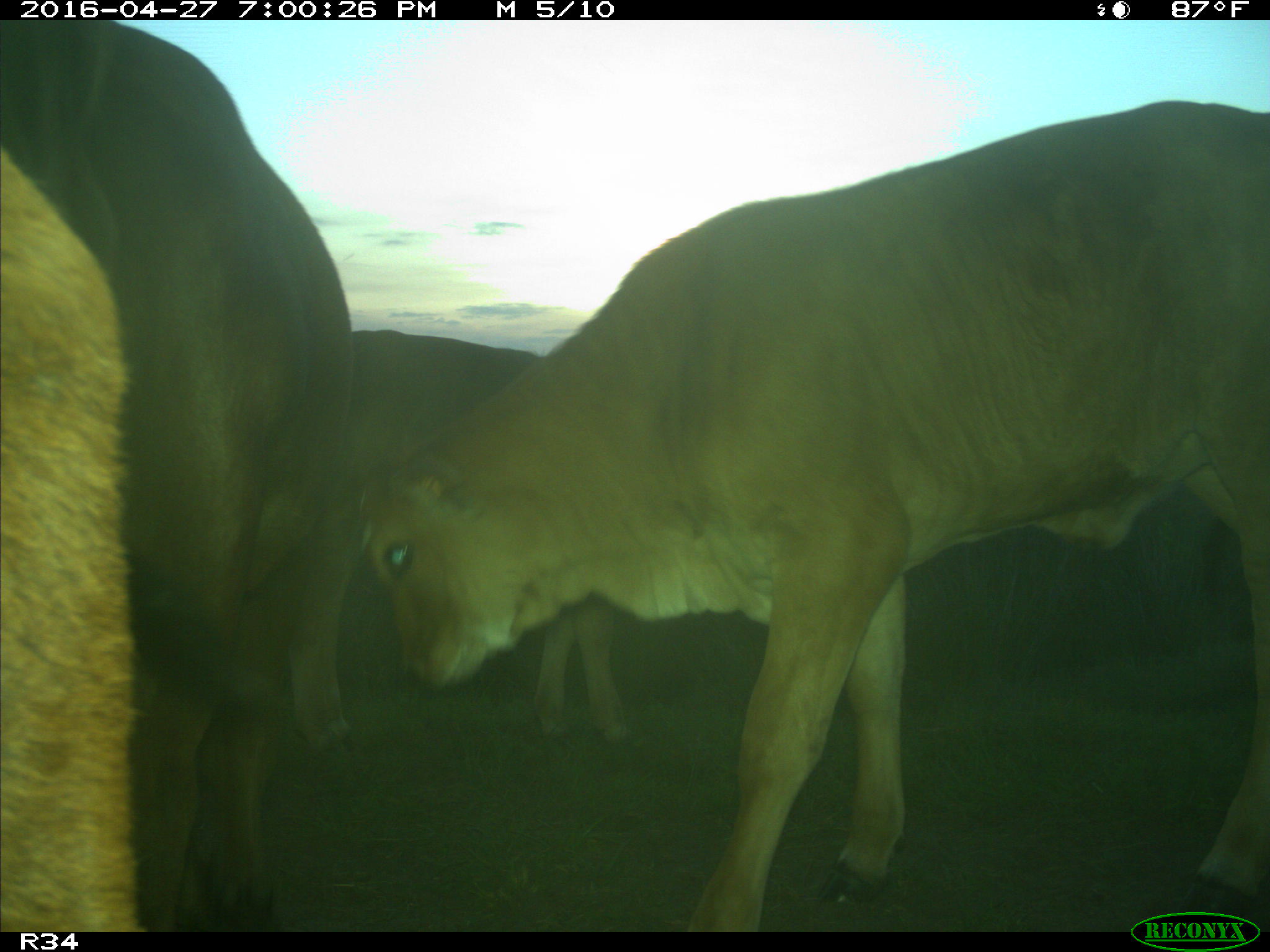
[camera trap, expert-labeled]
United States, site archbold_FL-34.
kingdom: Animalia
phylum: Chordata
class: Mammalia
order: Artiodactyla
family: Bovidae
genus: Bos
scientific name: Bos taurus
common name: domestic cow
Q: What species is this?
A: Bos taurus (domestic cow).